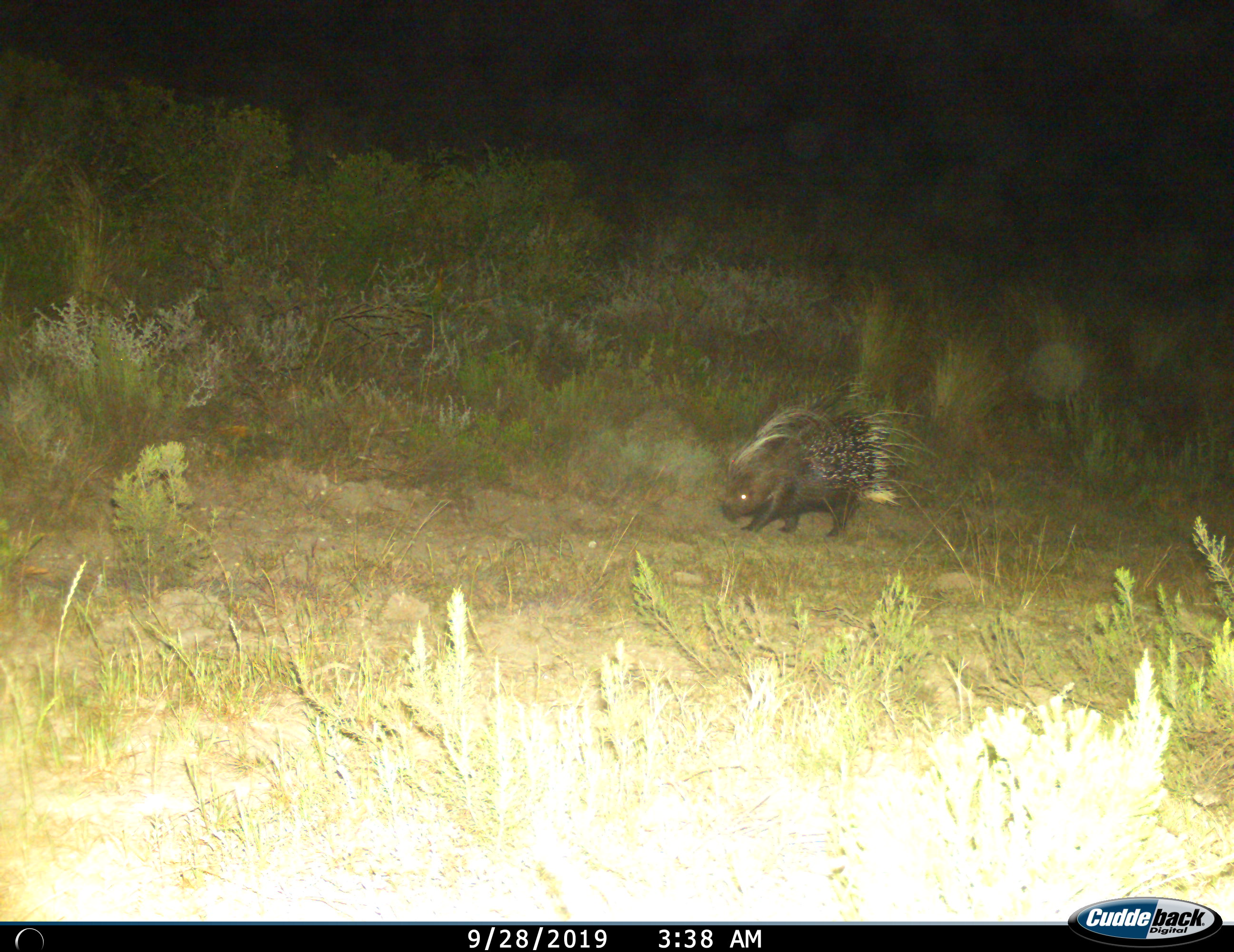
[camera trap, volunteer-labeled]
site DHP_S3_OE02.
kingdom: Animalia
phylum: Chordata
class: Mammalia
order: Rodentia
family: Hystricidae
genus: Hystrix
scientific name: Hystrix cristata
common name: crested porcupine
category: porcupine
Porcupine (crested porcupine) (Hystrix cristata), count 1. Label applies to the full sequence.